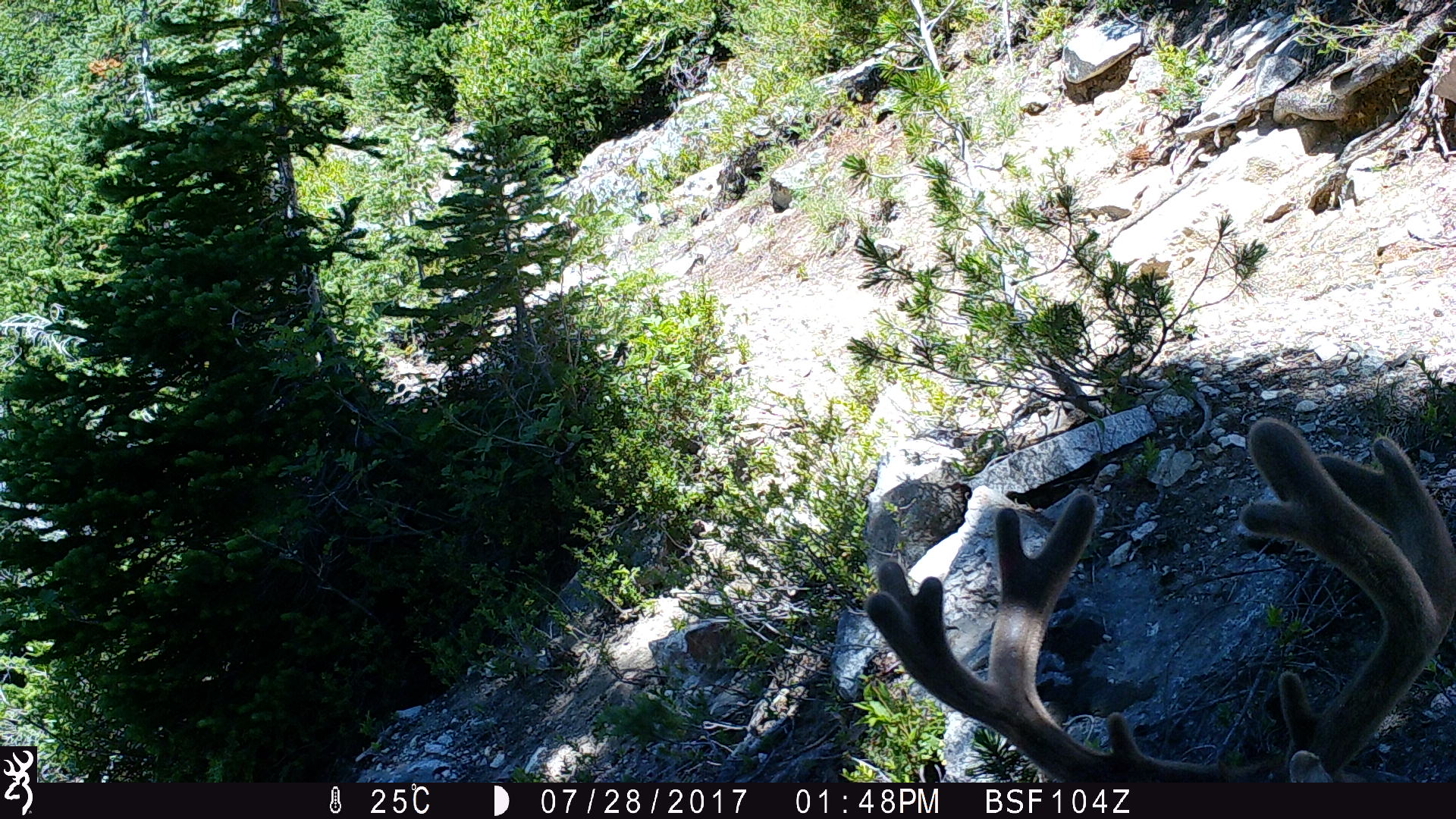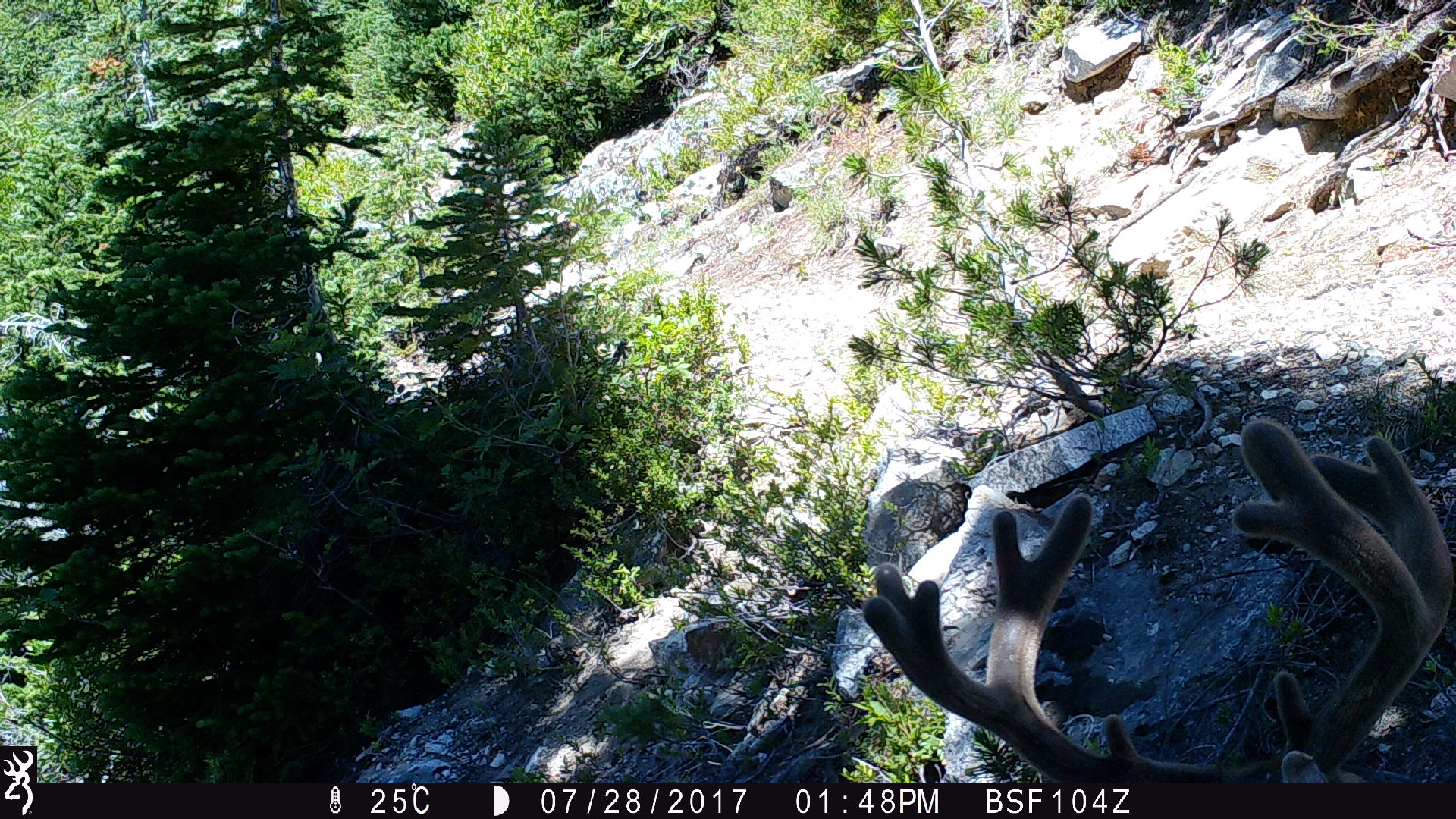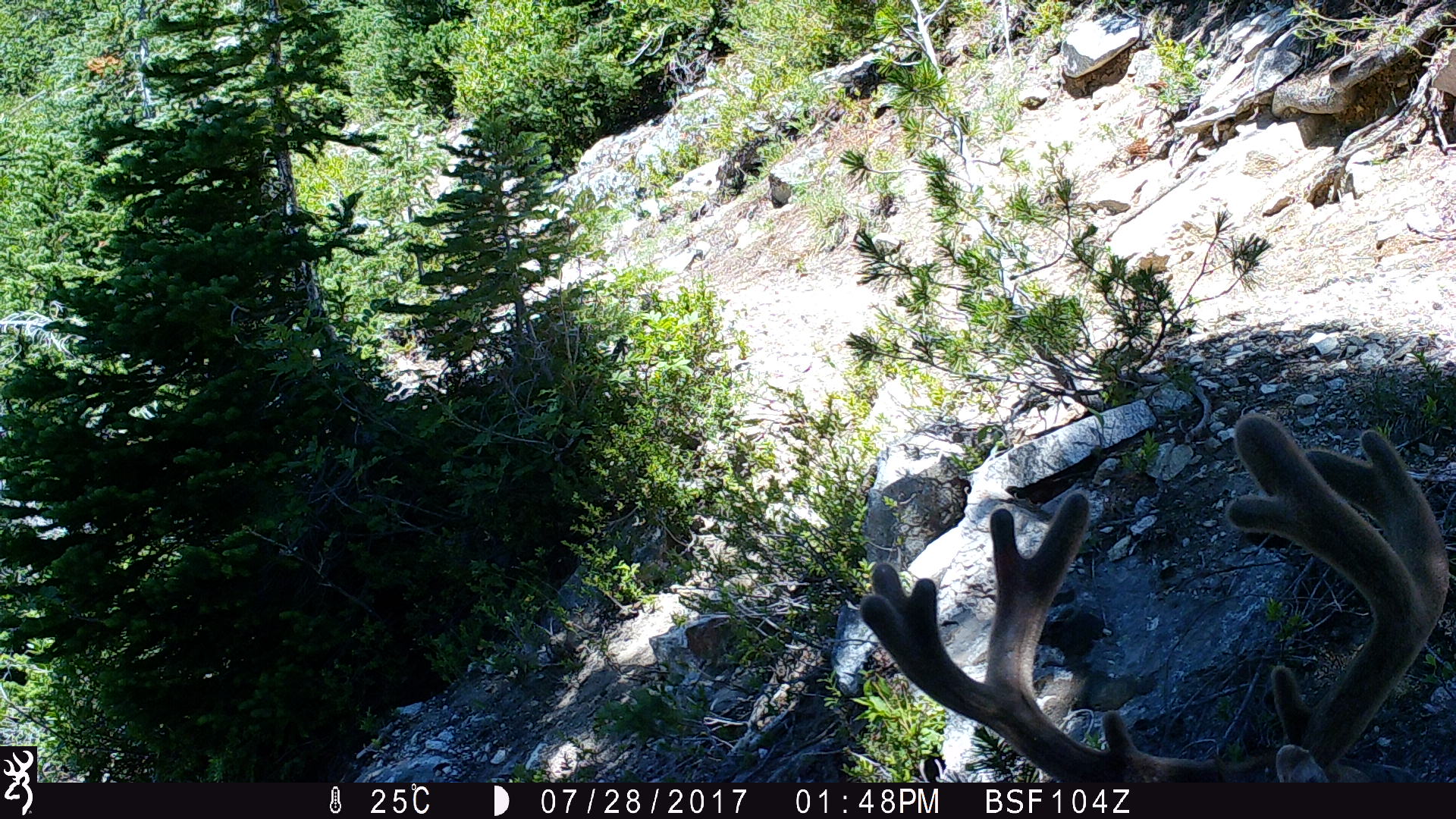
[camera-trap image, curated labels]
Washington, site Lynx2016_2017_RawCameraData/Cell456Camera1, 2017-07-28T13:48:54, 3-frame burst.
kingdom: Animalia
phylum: Chordata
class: Mammalia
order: Artiodactyla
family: Cervidae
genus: Odocoileus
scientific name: Odocoileus hemionus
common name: mule deer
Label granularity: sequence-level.